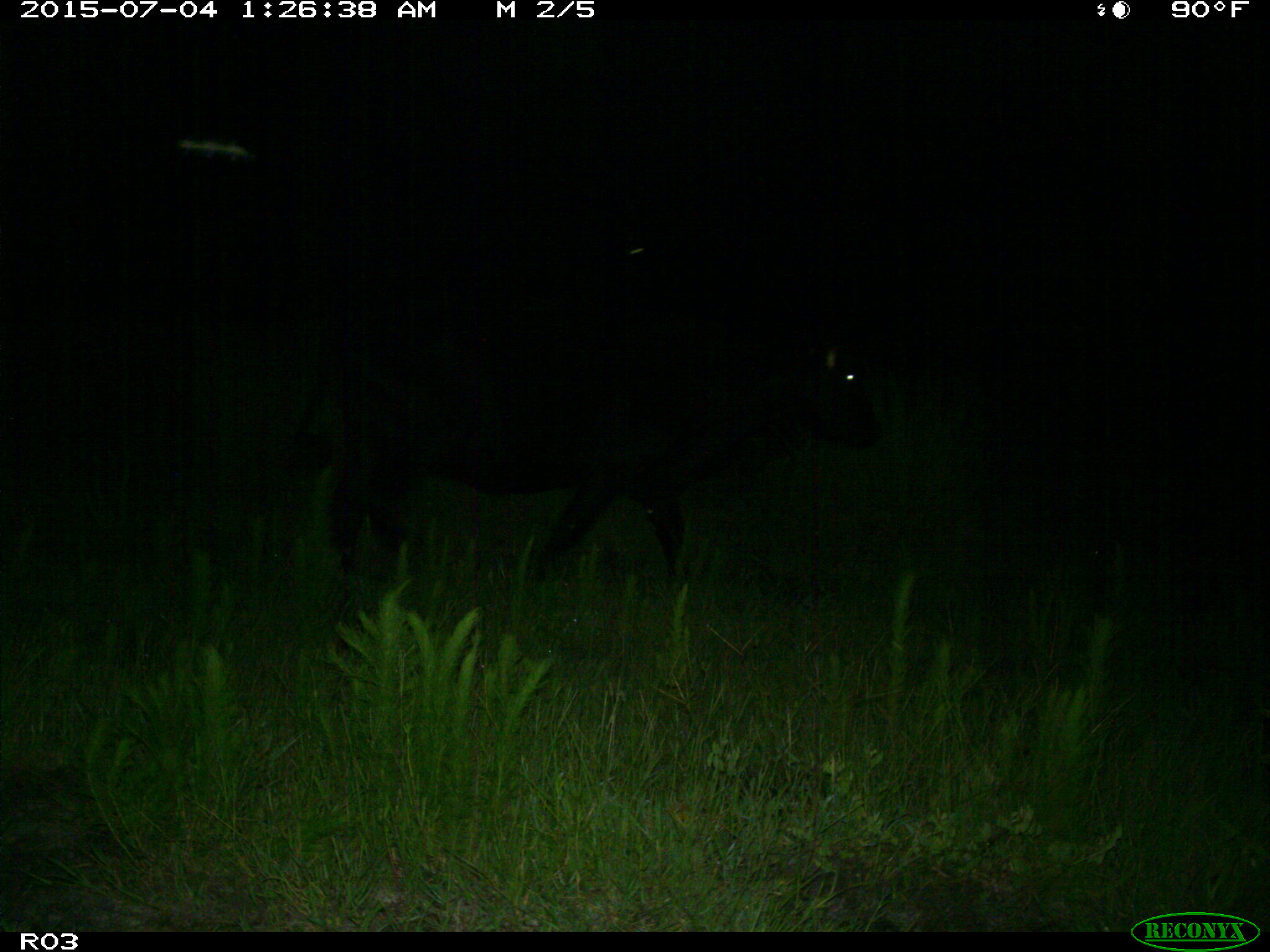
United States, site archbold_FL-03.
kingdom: Animalia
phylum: Chordata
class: Mammalia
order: Artiodactyla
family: Bovidae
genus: Bos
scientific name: Bos taurus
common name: domestic cow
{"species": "Bos taurus (domestic cow)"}